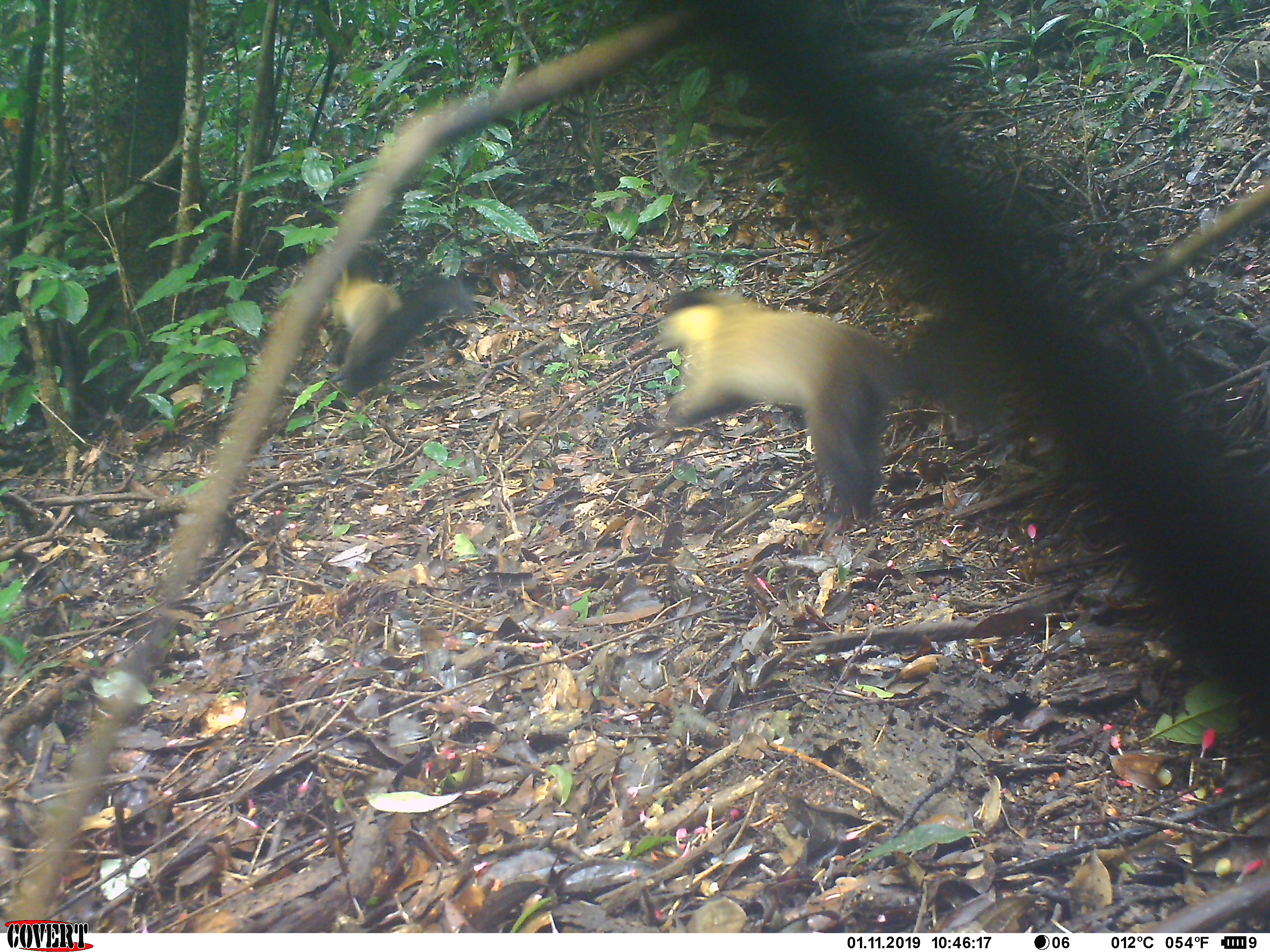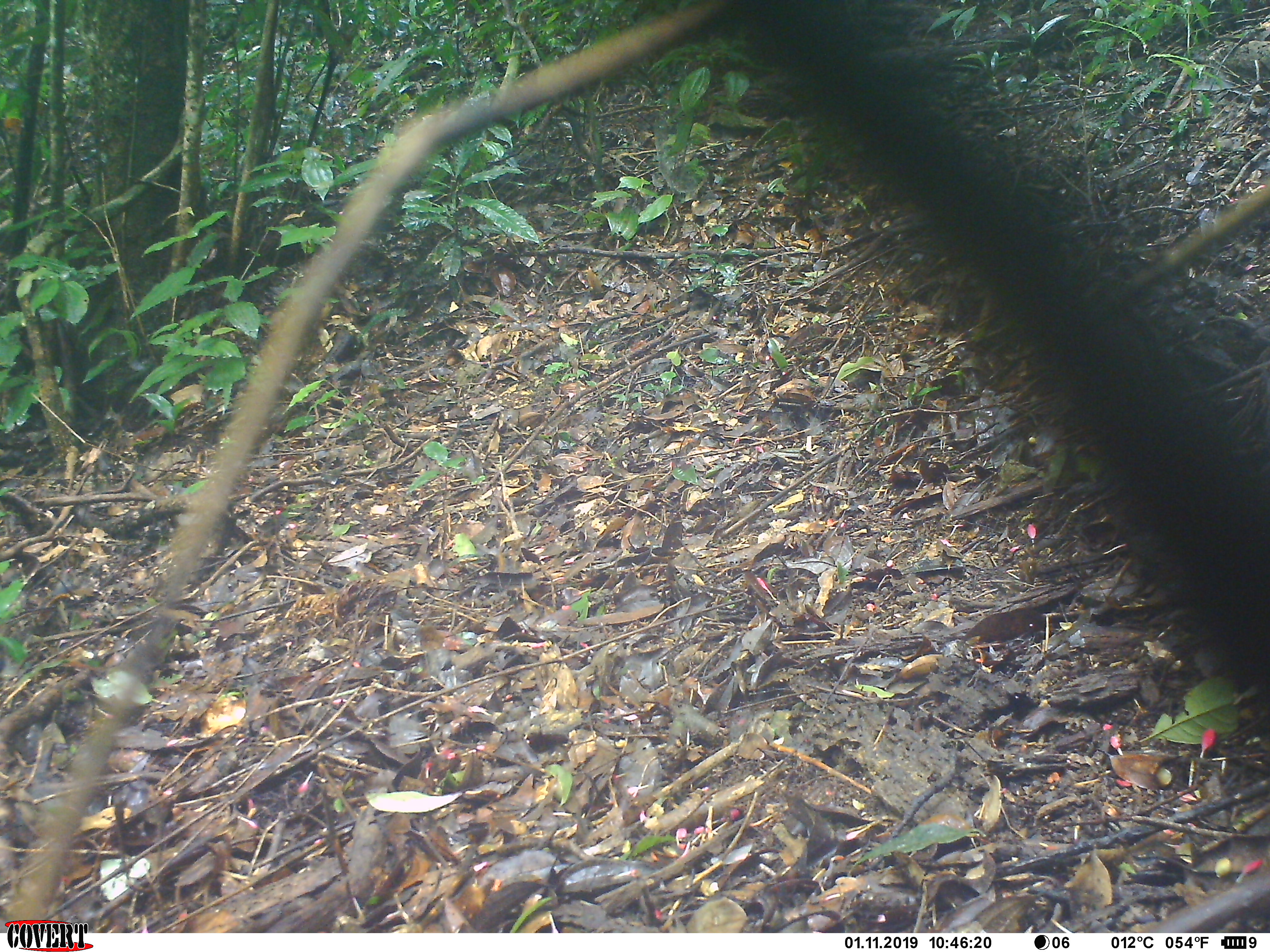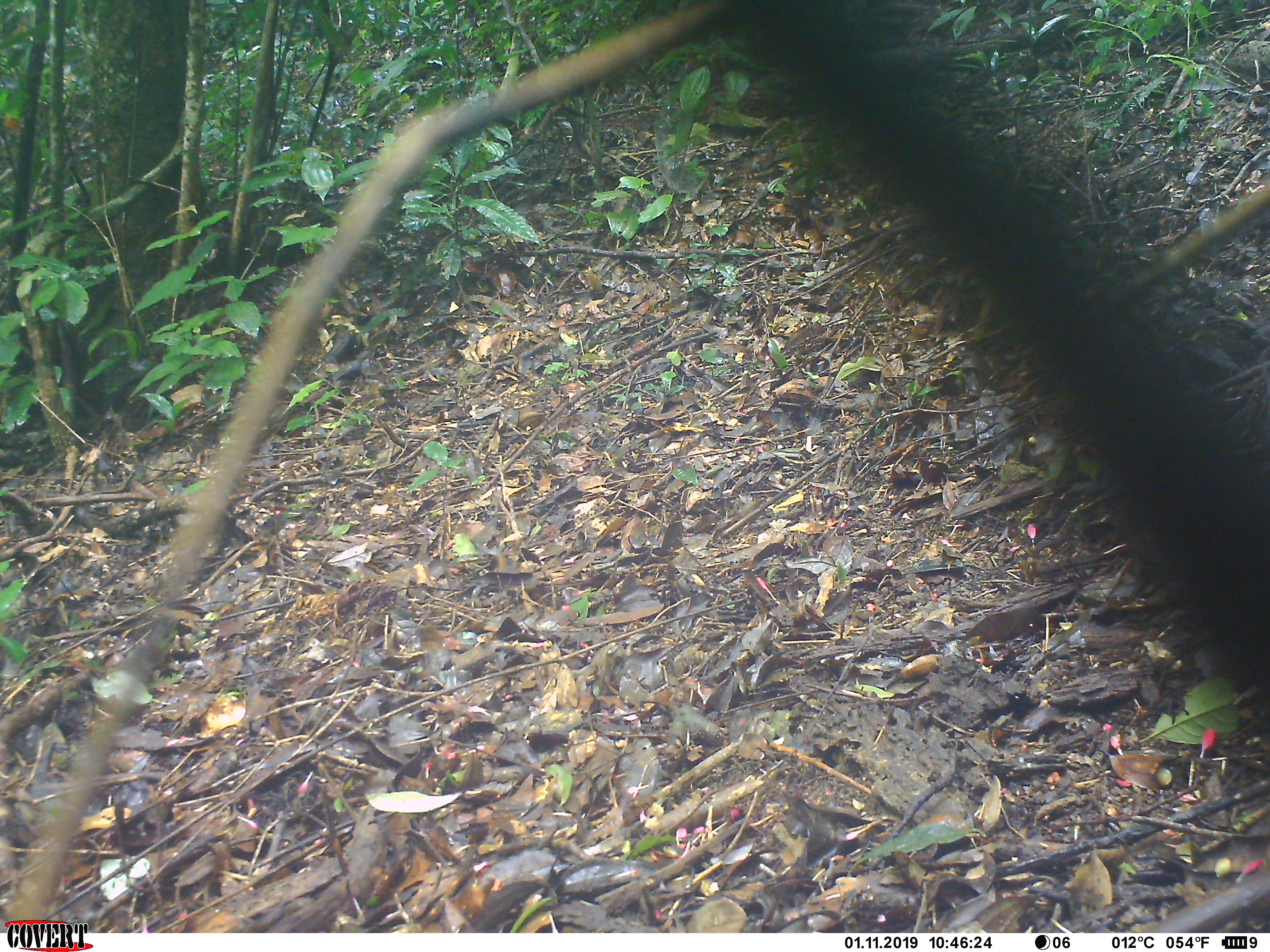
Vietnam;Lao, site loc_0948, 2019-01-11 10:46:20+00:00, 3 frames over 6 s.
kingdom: Animalia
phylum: Chordata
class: Mammalia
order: Carnivora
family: Mustelidae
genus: Martes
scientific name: Martes flavigula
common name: yellow-throated marten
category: yellow throated marten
Yellow throated marten (yellow-throated marten) (Martes flavigula). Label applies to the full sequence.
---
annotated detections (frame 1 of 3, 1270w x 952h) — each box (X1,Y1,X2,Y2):
yellow throated marten: (655,289,974,541); (321,268,477,400)